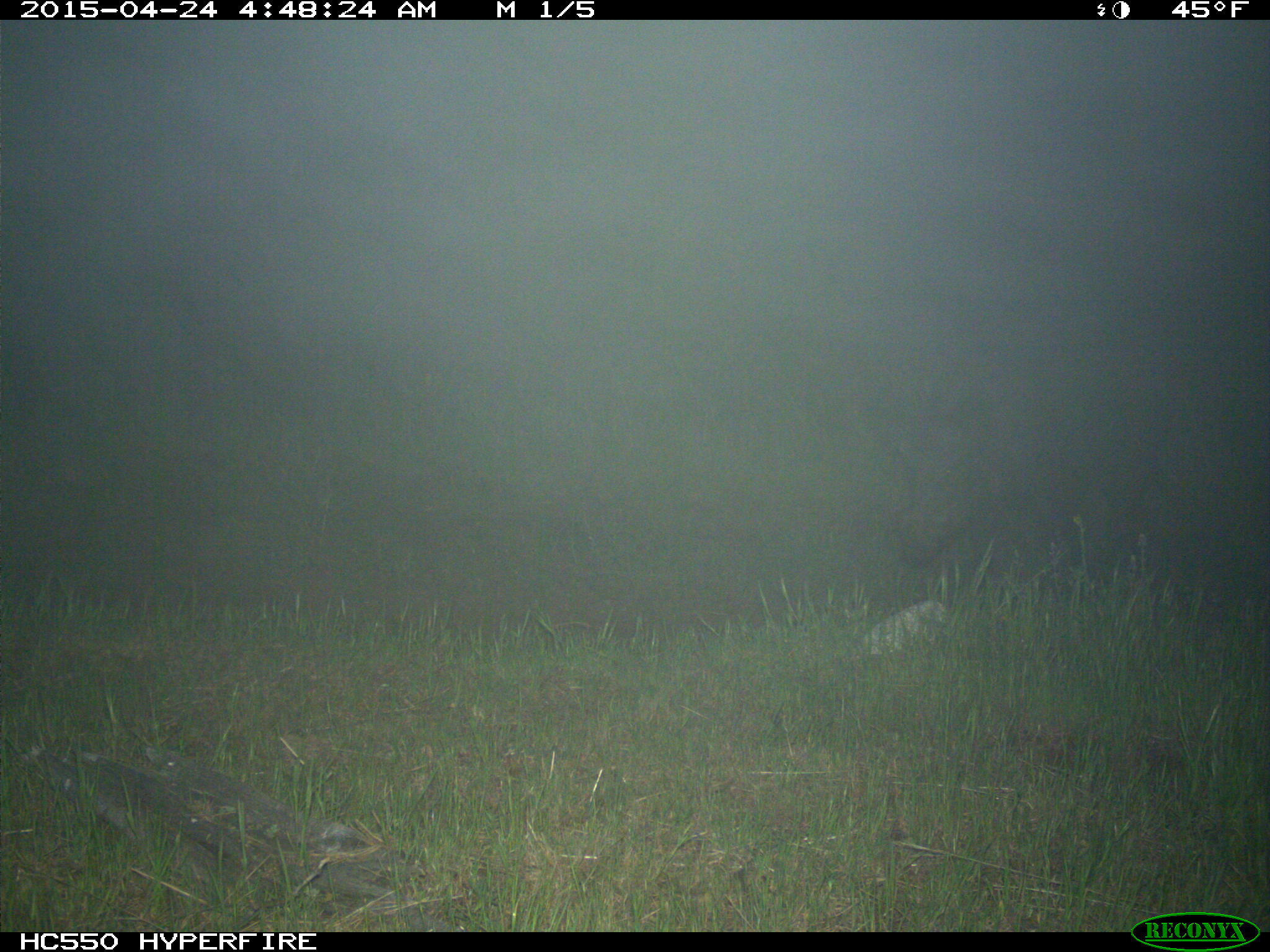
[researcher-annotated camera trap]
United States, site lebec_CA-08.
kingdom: Animalia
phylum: Chordata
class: Mammalia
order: Artiodactyla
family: Suidae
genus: Sus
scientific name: Sus scrofa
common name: wild boar